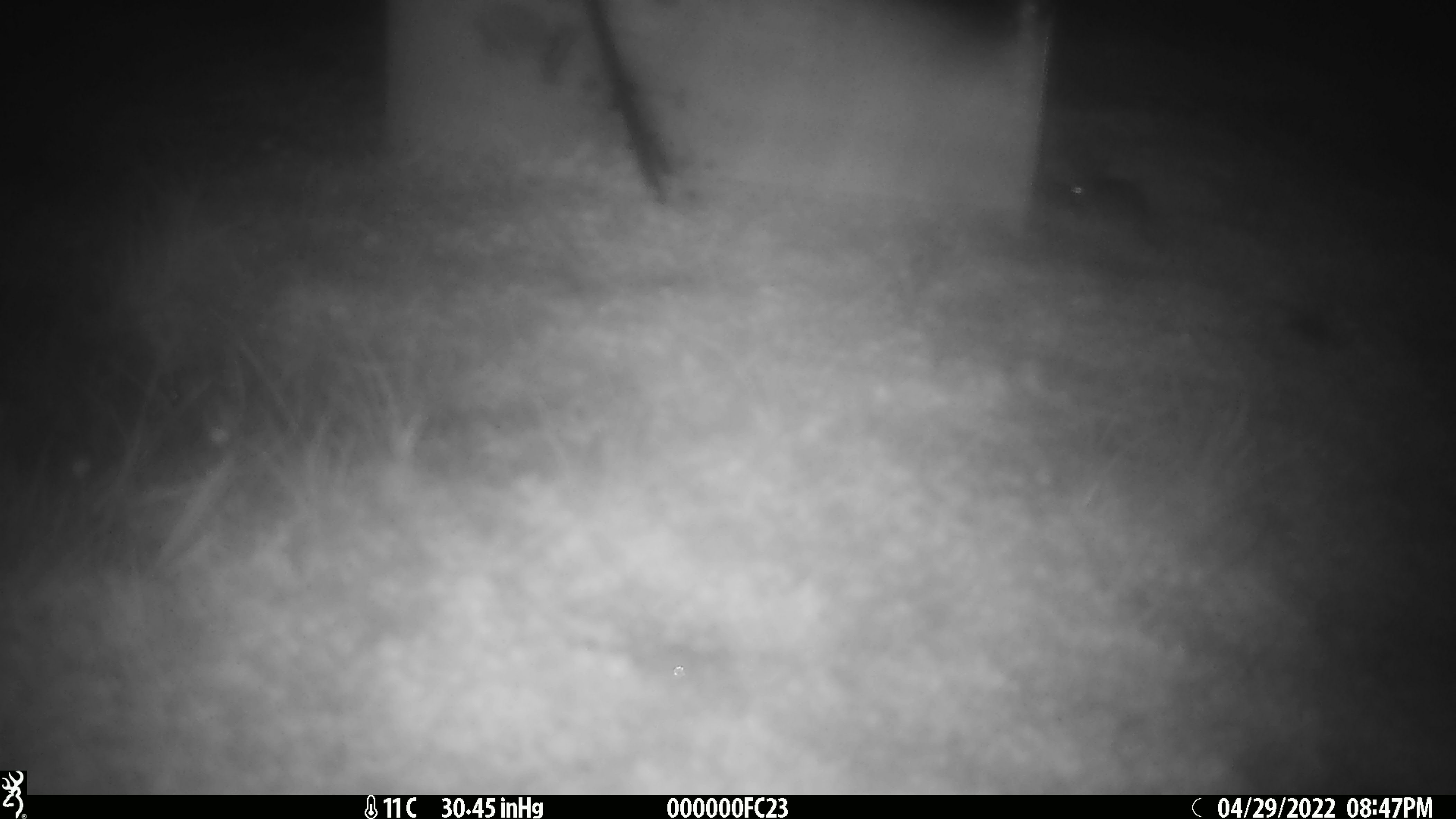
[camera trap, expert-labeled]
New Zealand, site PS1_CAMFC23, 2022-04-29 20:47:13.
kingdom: Animalia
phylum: Chordata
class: Mammalia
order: Rodentia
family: Muridae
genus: Mus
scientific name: Mus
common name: mouse